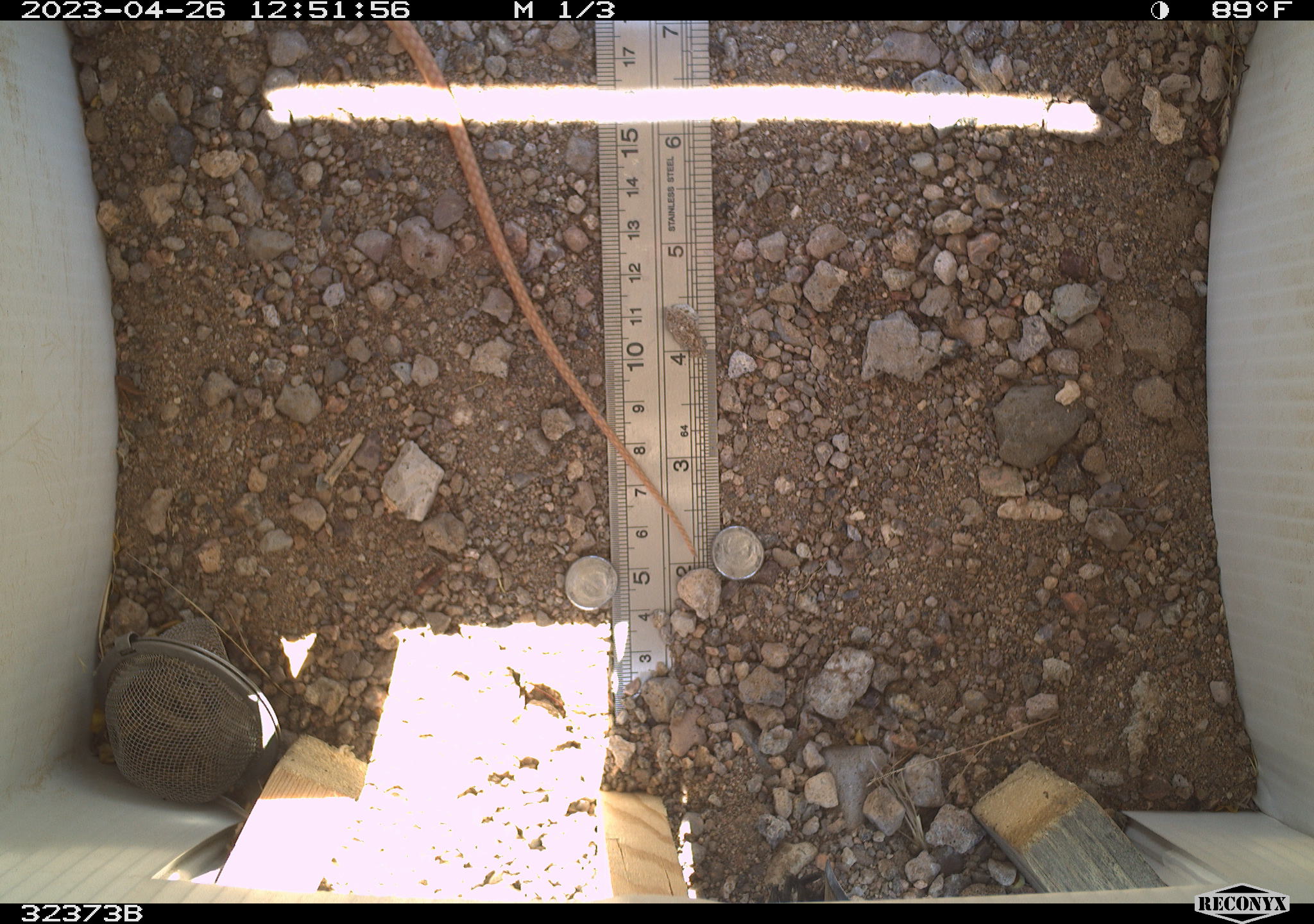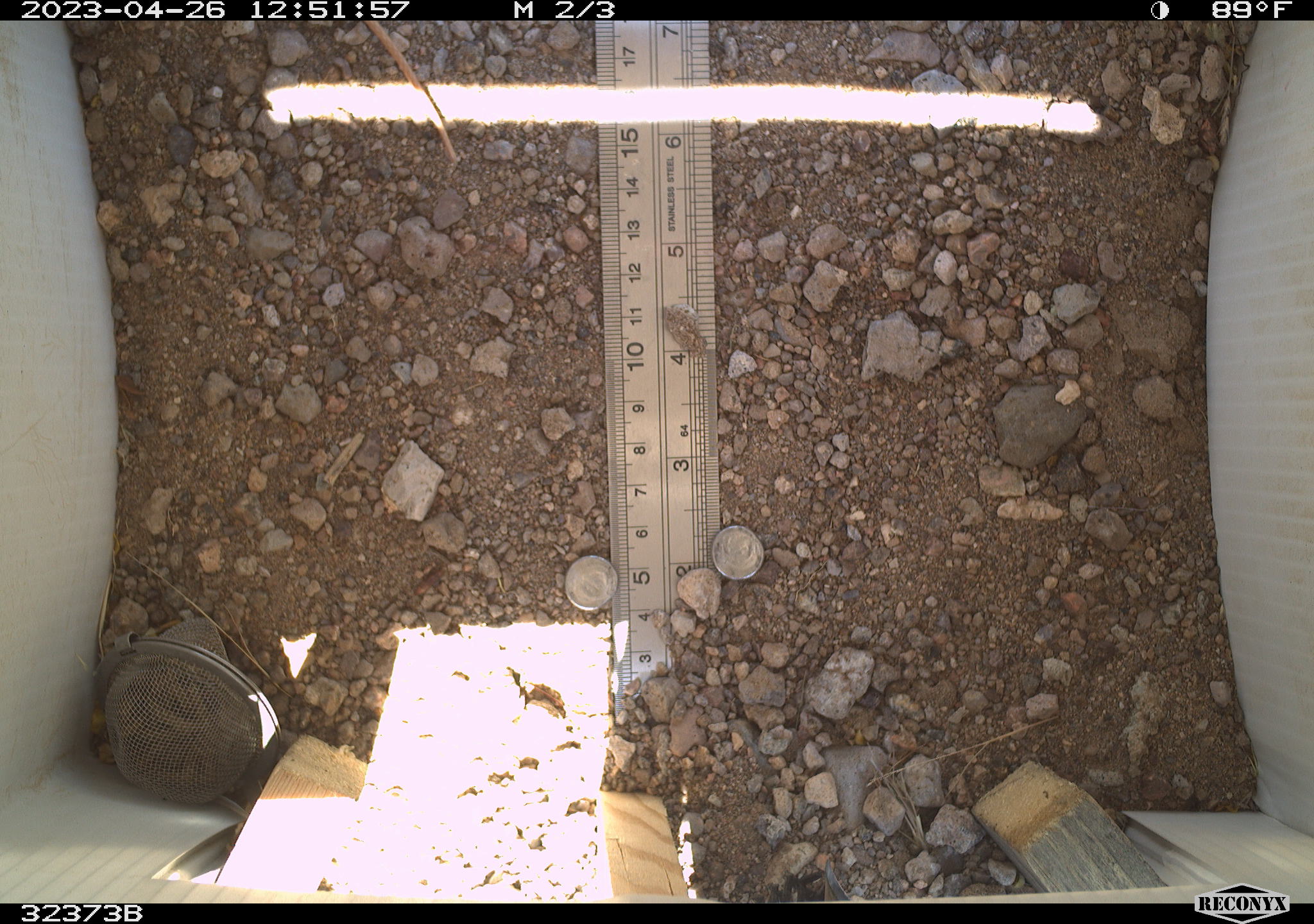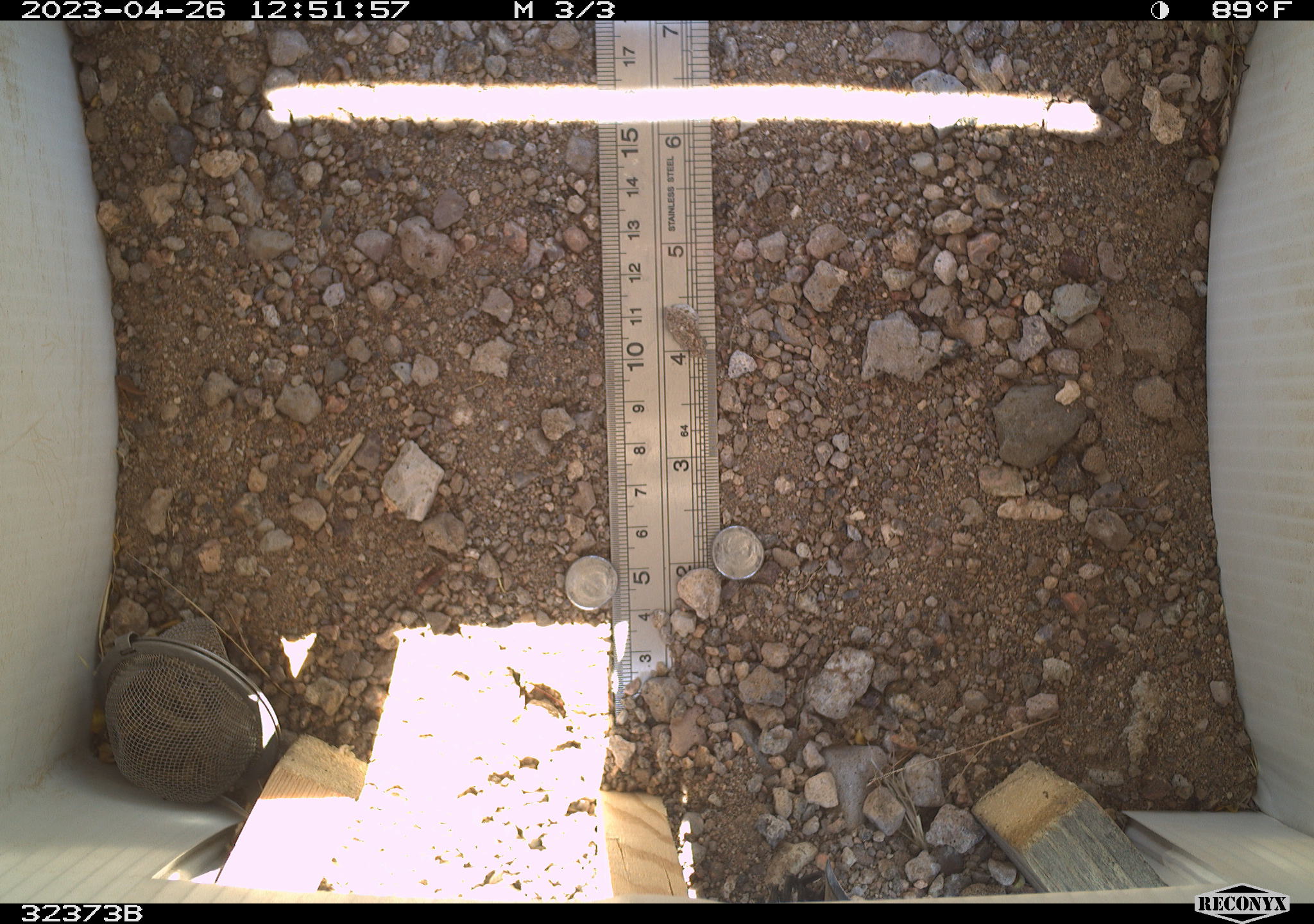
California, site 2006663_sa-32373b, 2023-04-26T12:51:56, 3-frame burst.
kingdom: Animalia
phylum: Chordata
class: Reptilia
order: Squamata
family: Colubridae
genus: Masticophis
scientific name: Masticophis flagellum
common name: coachwhip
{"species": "coachwhip (Masticophis flagellum)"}